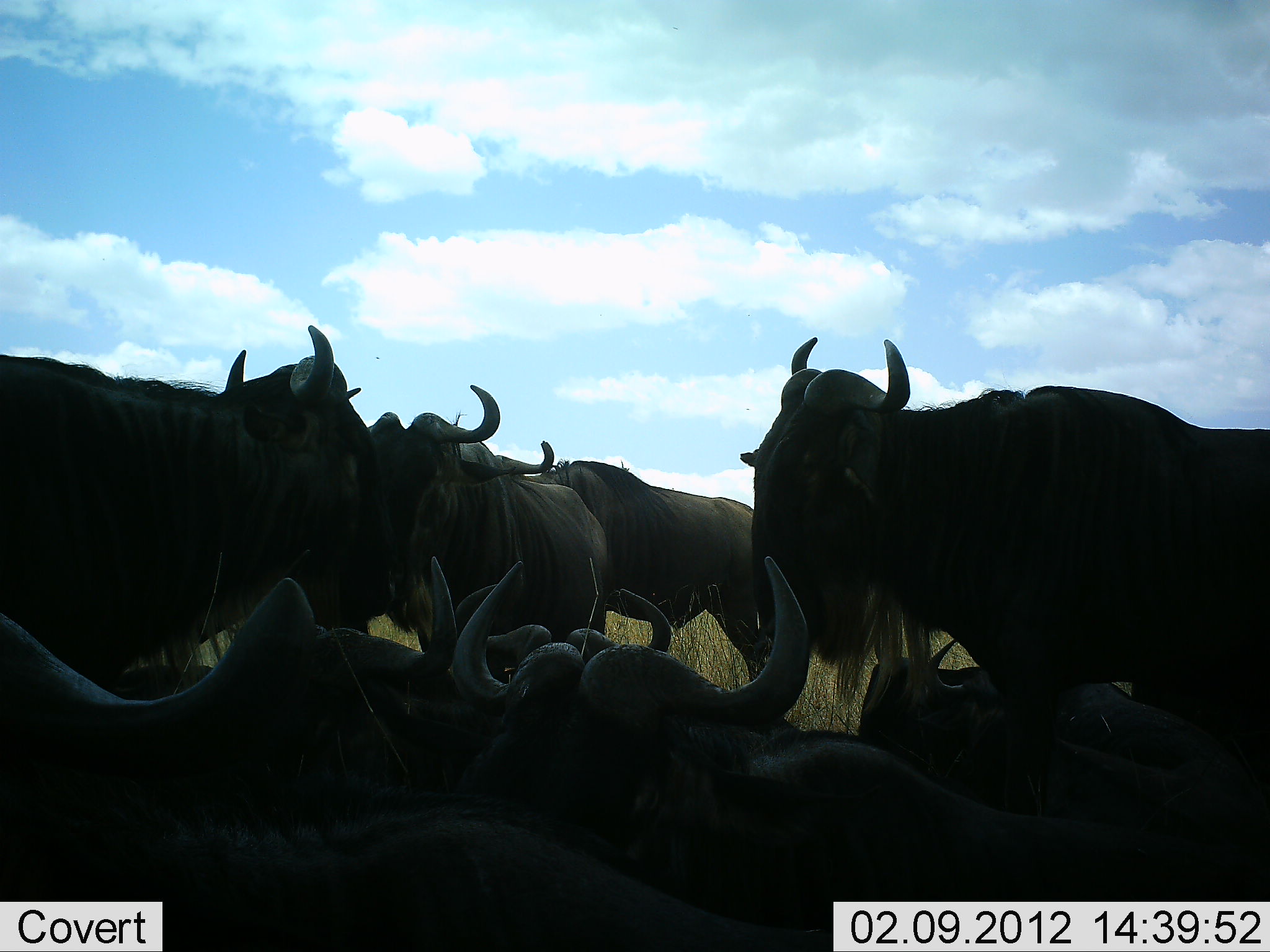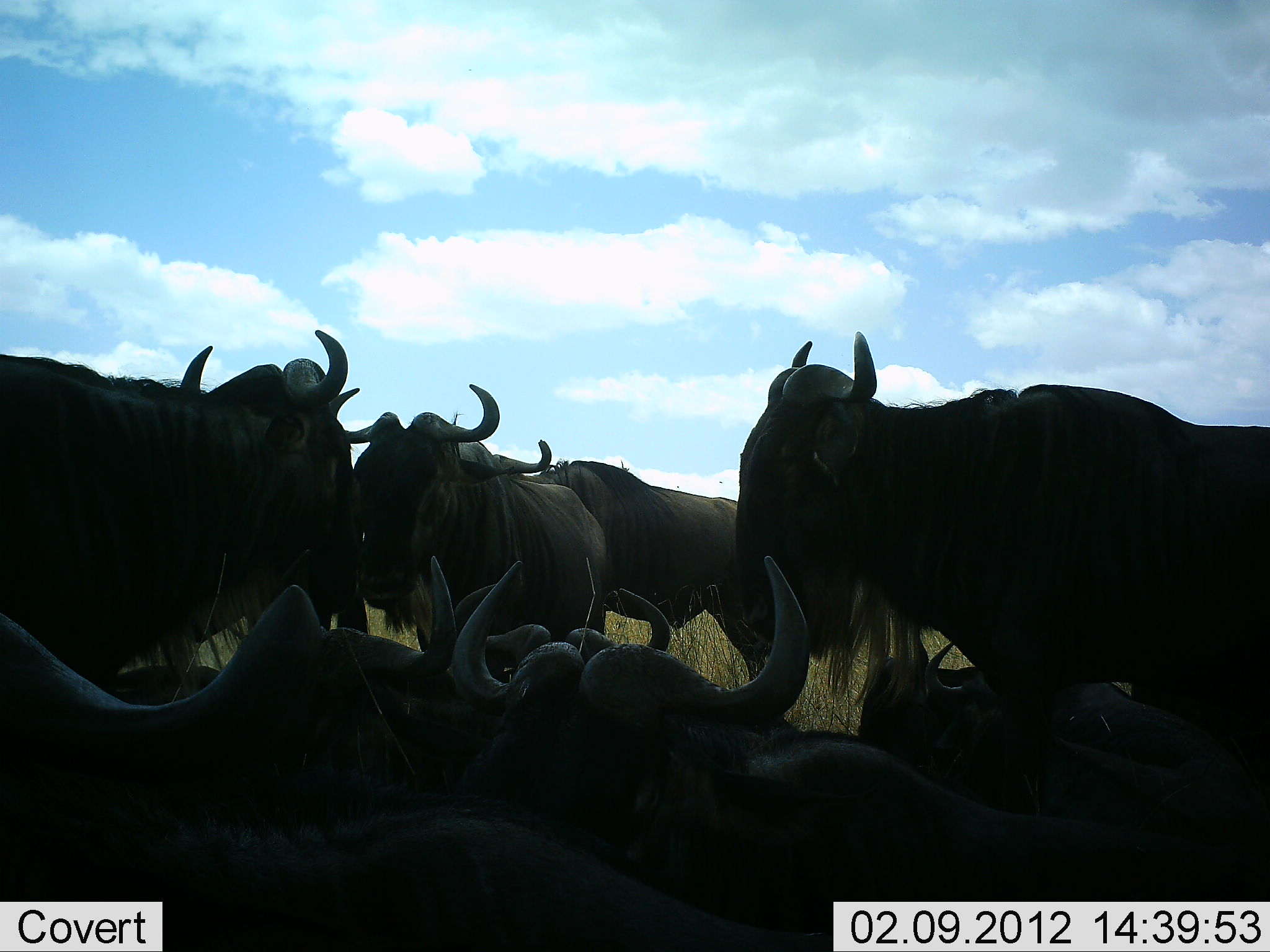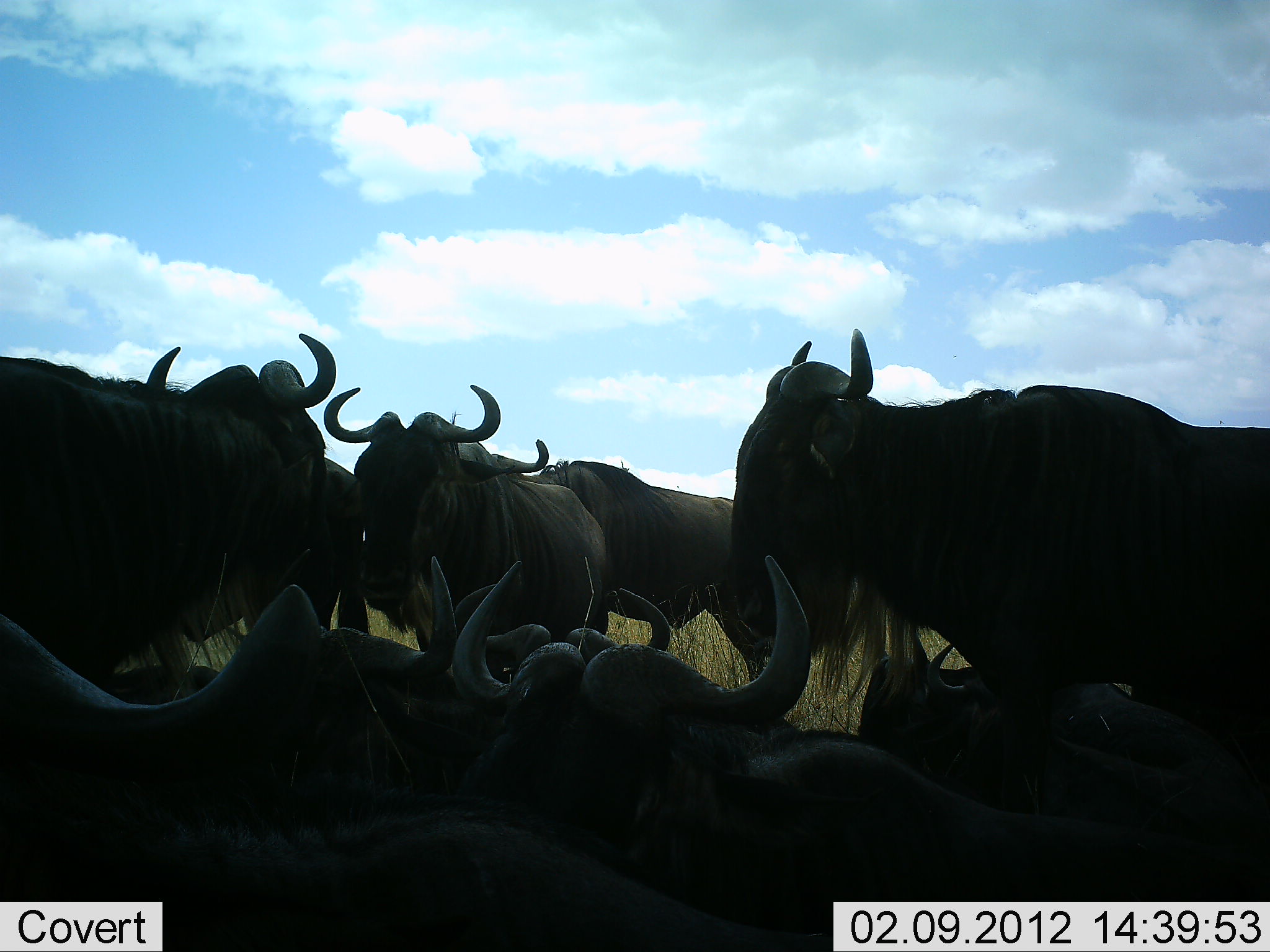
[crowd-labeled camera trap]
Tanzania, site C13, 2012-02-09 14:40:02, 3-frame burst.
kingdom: Animalia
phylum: Chordata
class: Mammalia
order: Artiodactyla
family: Bovidae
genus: Connochaetes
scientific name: Connochaetes taurinus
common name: blue wildebeest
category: wildebeest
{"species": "wildebeest (blue wildebeest) (Connochaetes taurinus)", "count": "9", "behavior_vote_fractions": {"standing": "81%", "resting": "95%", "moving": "0%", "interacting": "5%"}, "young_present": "0%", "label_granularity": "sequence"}